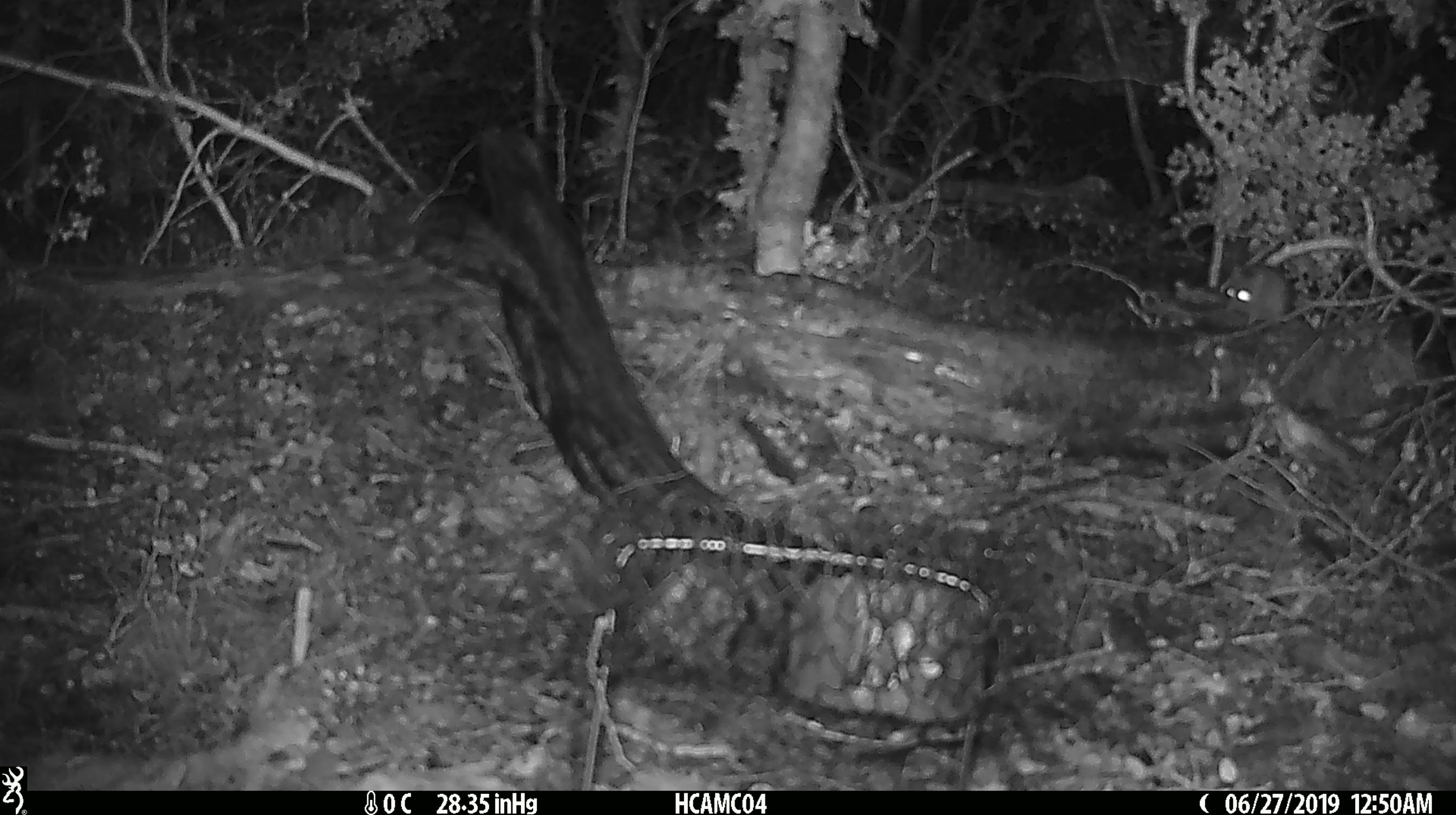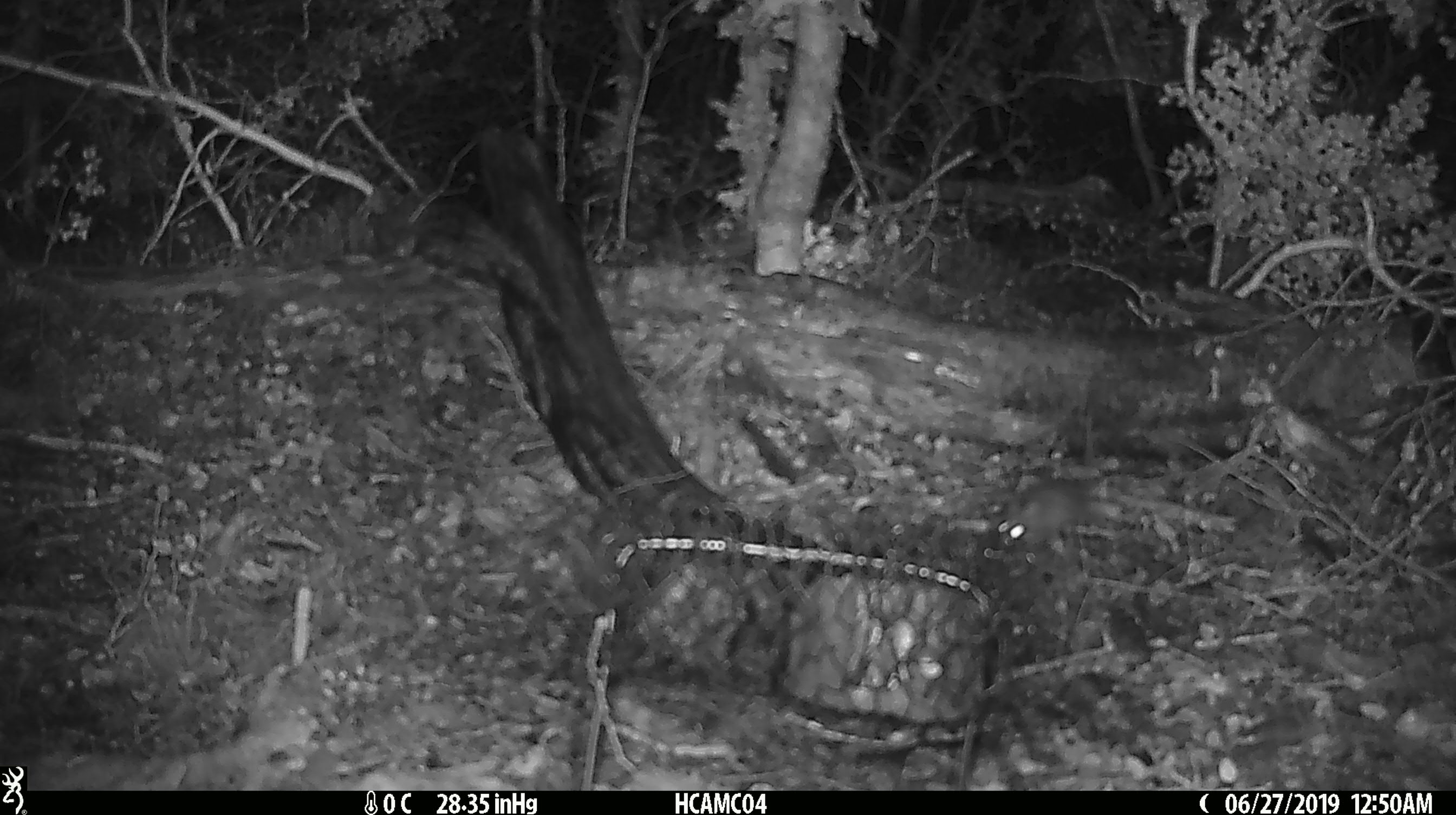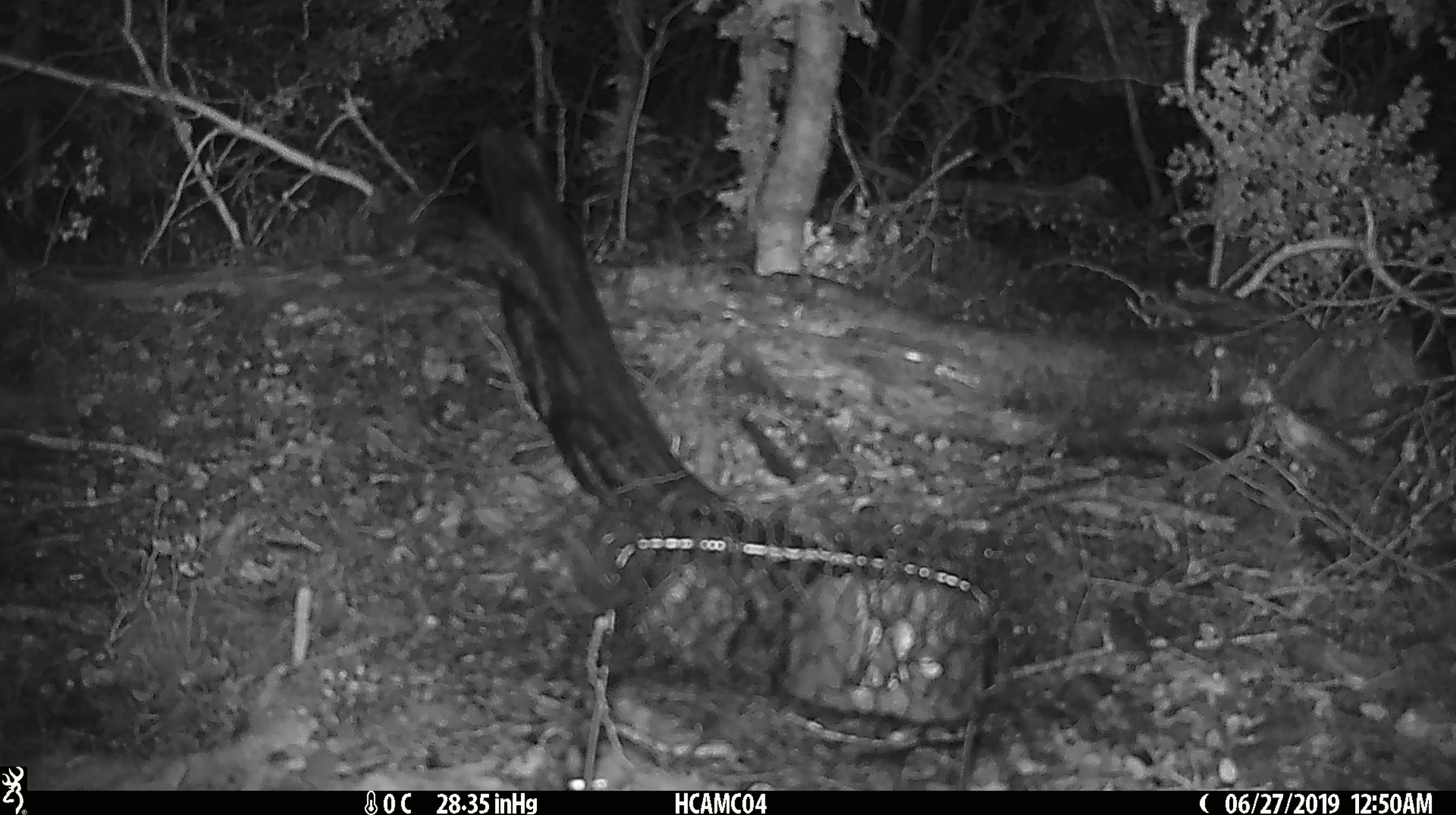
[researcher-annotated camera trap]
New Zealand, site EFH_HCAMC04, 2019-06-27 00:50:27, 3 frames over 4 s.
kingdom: Animalia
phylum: Chordata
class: Mammalia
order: Rodentia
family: Muridae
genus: Mus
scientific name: Mus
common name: mouse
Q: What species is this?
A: Mouse (Mus).